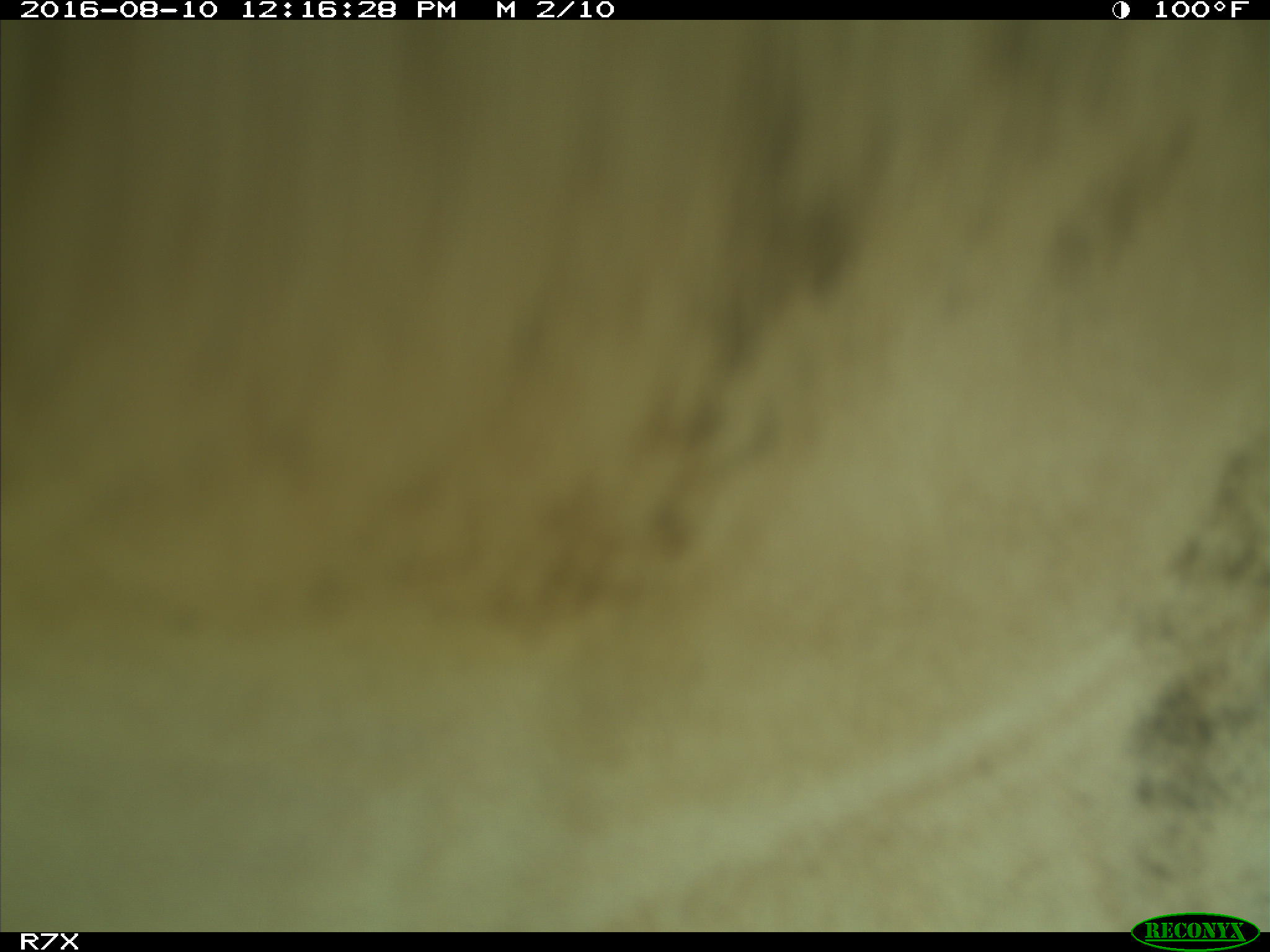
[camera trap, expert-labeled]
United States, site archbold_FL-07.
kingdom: Animalia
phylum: Chordata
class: Mammalia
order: Artiodactyla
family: Bovidae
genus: Bos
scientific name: Bos taurus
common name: domestic cow